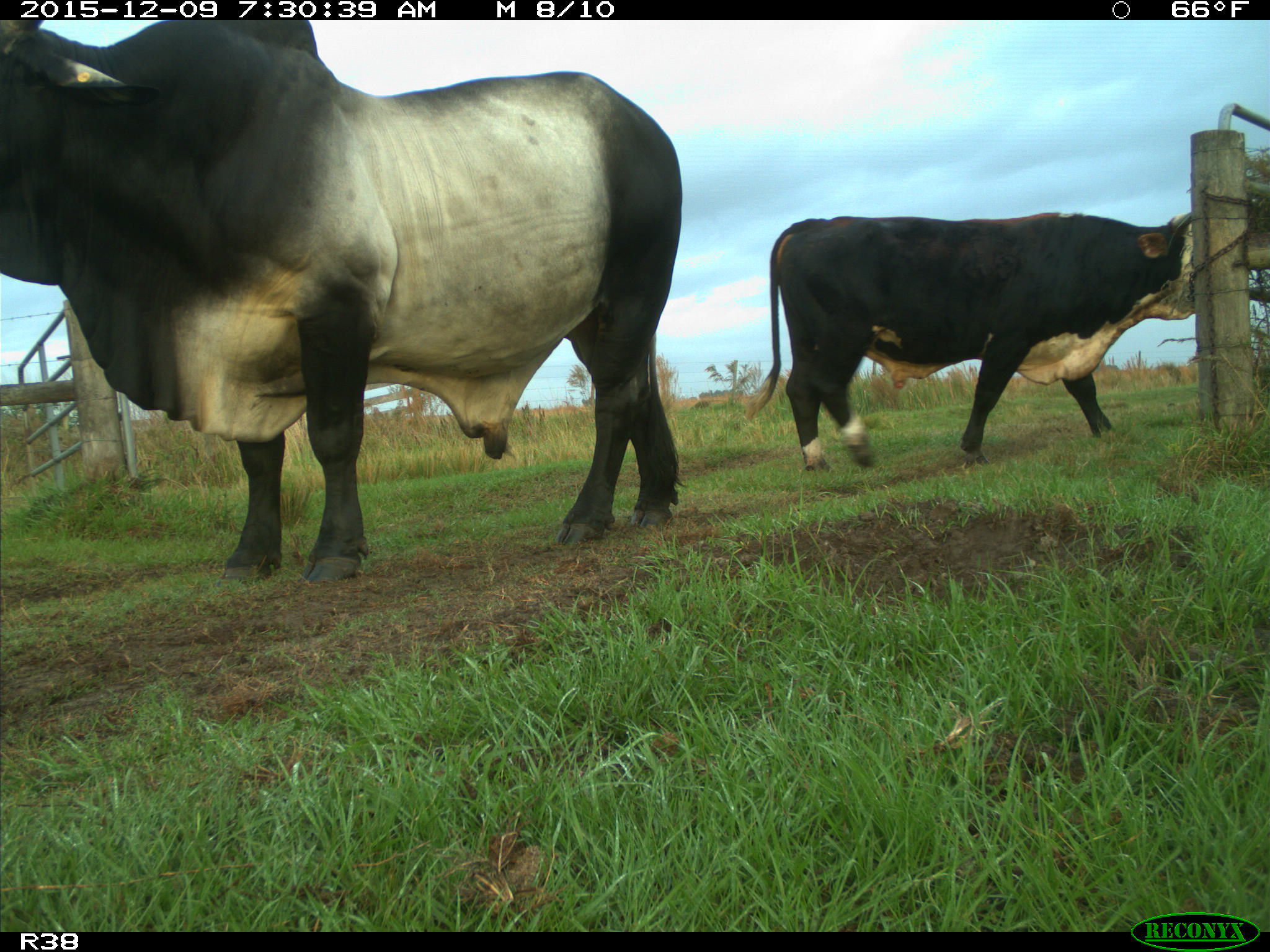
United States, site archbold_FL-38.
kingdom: Animalia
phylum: Chordata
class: Mammalia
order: Artiodactyla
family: Bovidae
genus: Bos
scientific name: Bos taurus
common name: domestic cow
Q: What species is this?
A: Bos taurus (domestic cow).